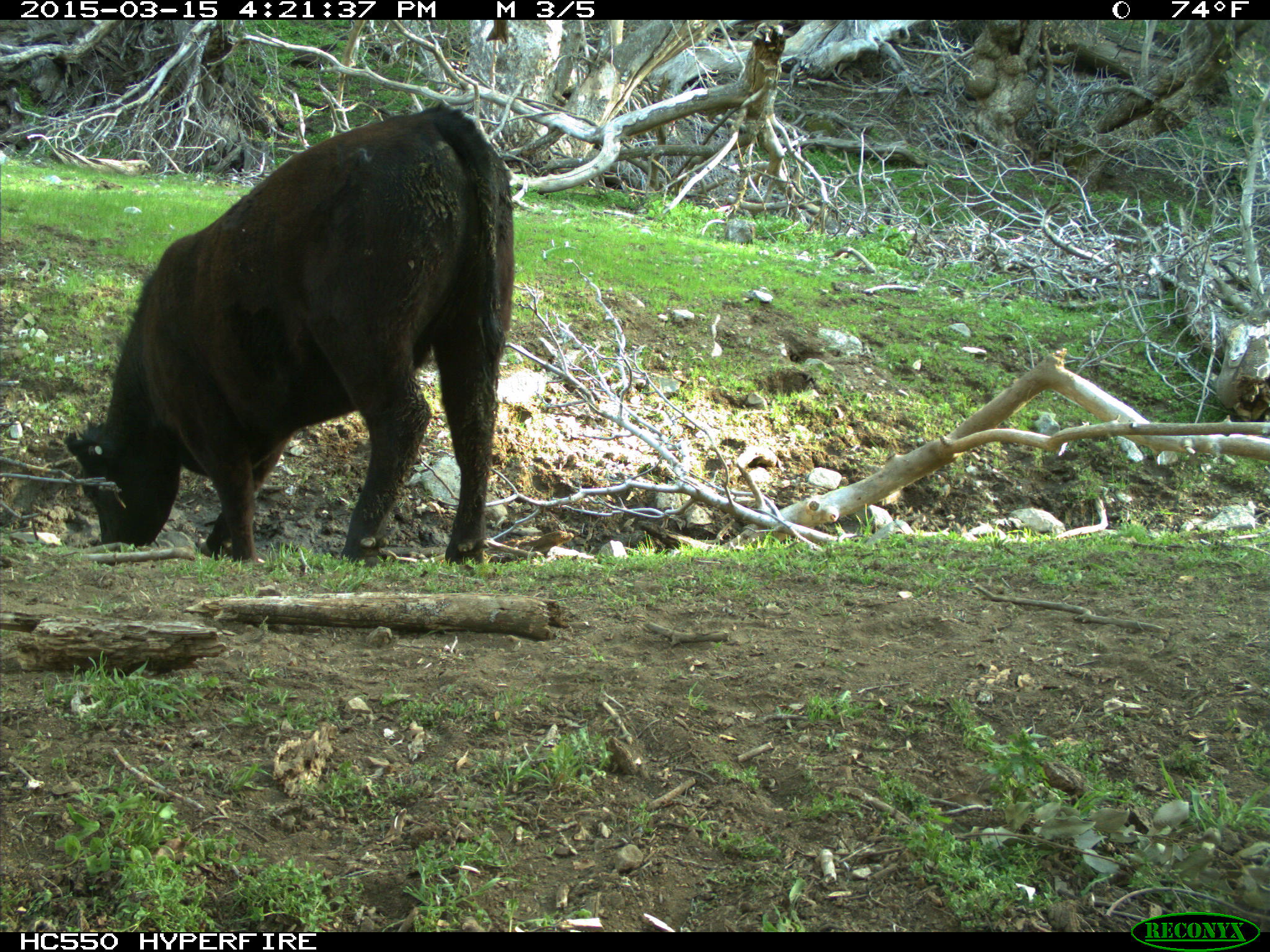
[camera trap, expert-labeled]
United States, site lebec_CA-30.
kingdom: Animalia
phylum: Chordata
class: Mammalia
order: Artiodactyla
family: Bovidae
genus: Bos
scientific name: Bos taurus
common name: domestic cow